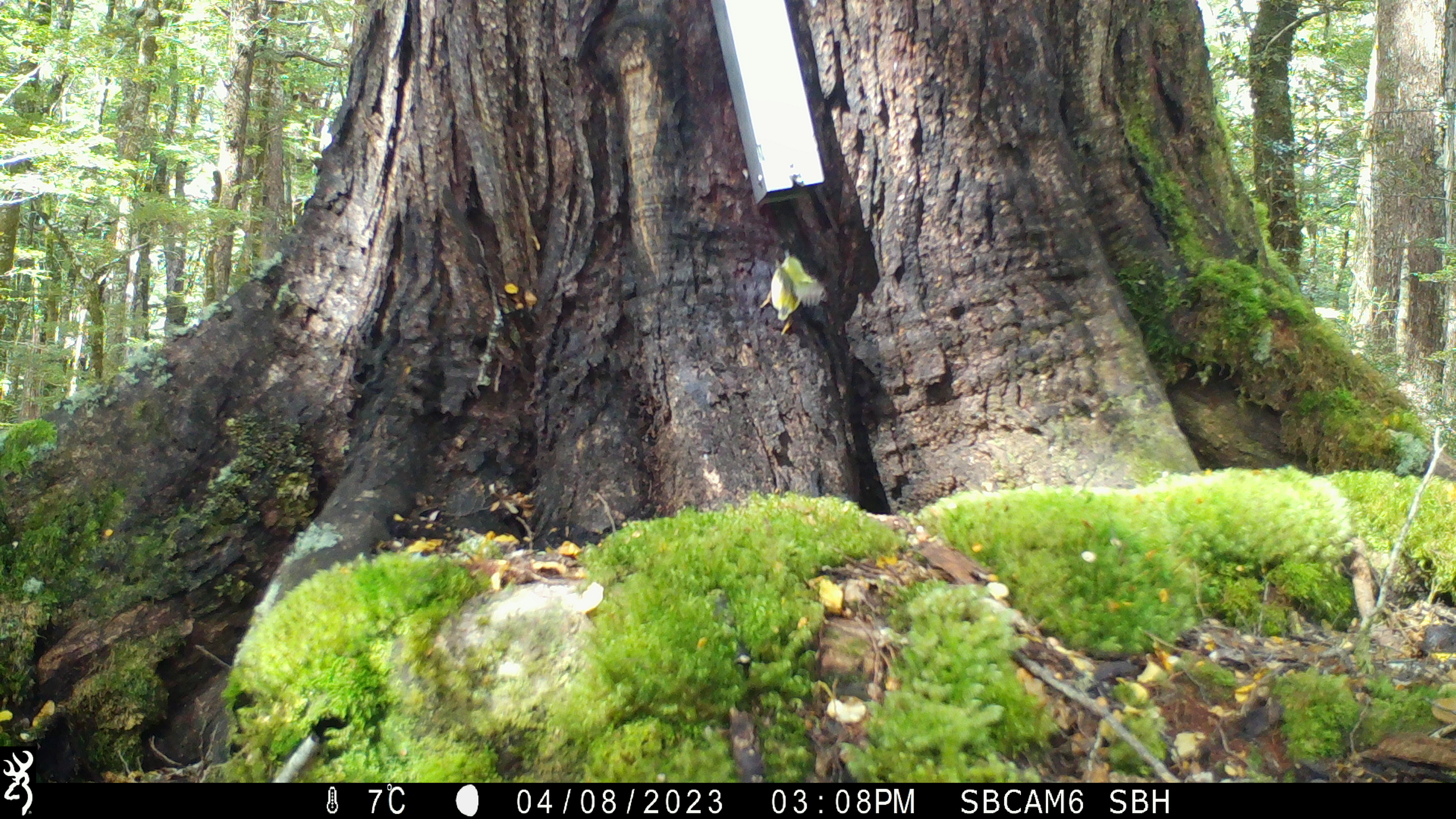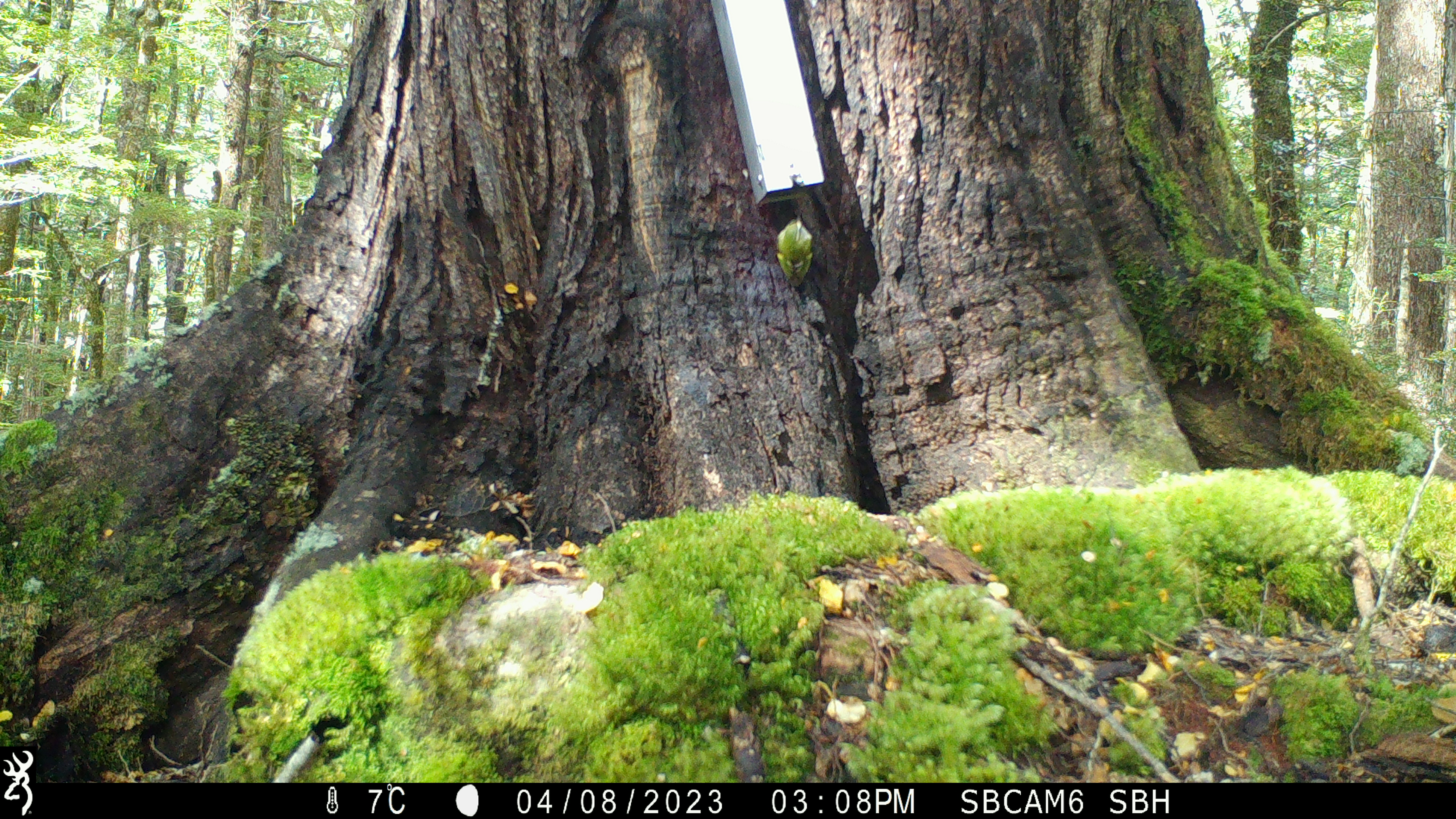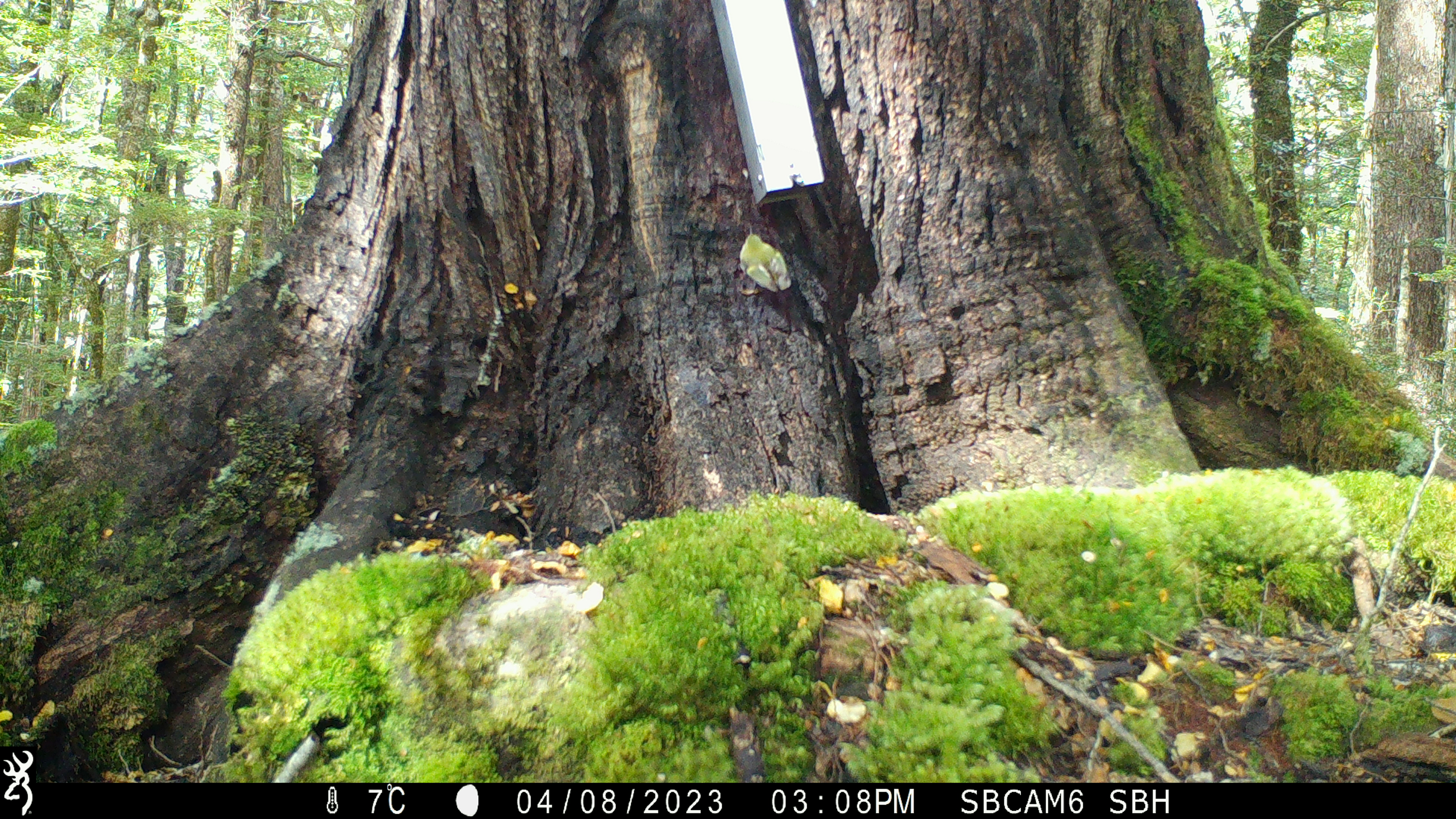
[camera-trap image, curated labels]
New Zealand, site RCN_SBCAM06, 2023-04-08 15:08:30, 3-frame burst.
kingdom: Animalia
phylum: Chordata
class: Aves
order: Passeriformes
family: Acanthisittidae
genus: Acanthisitta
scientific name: Acanthisitta chloris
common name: rifleman